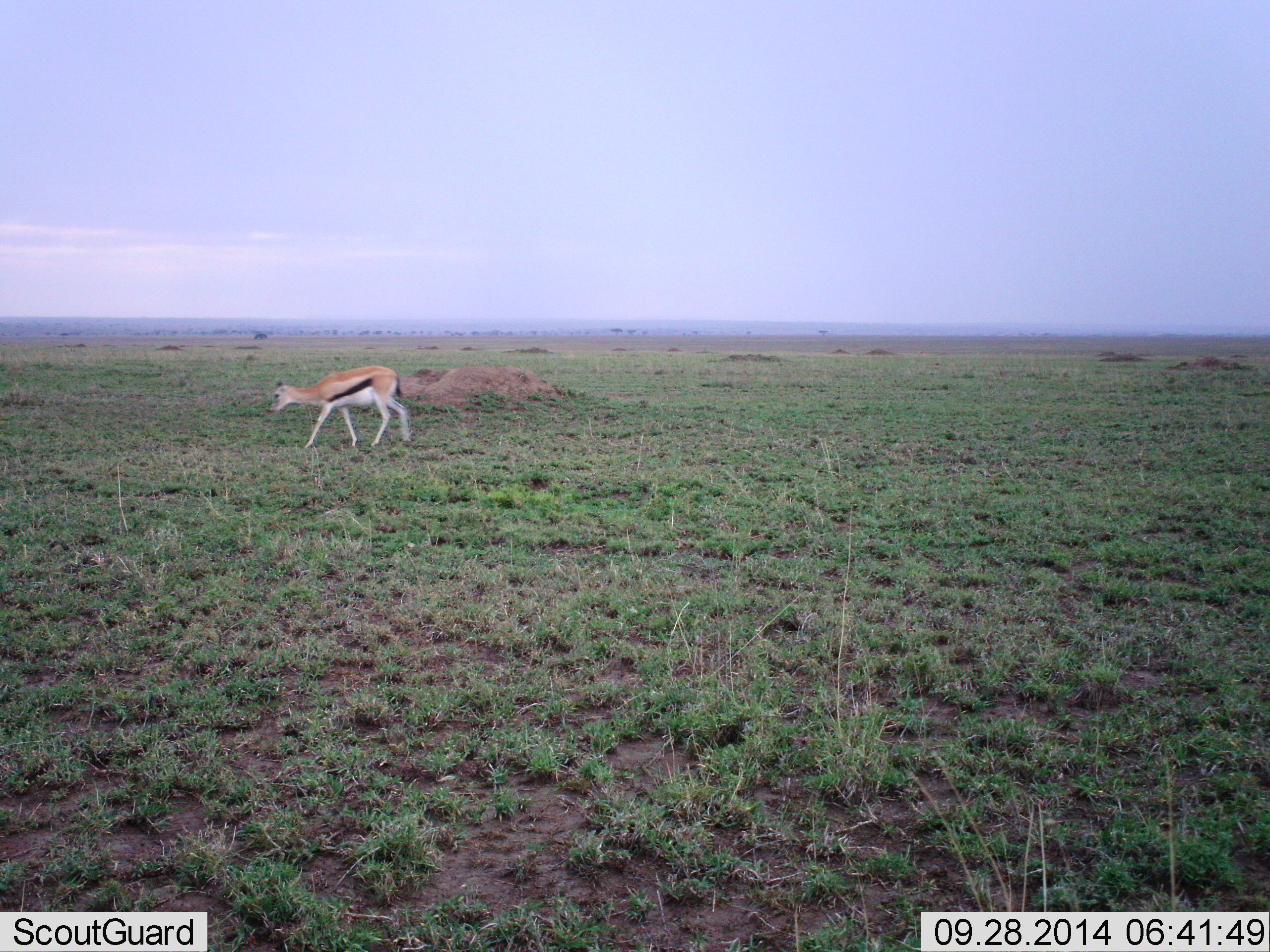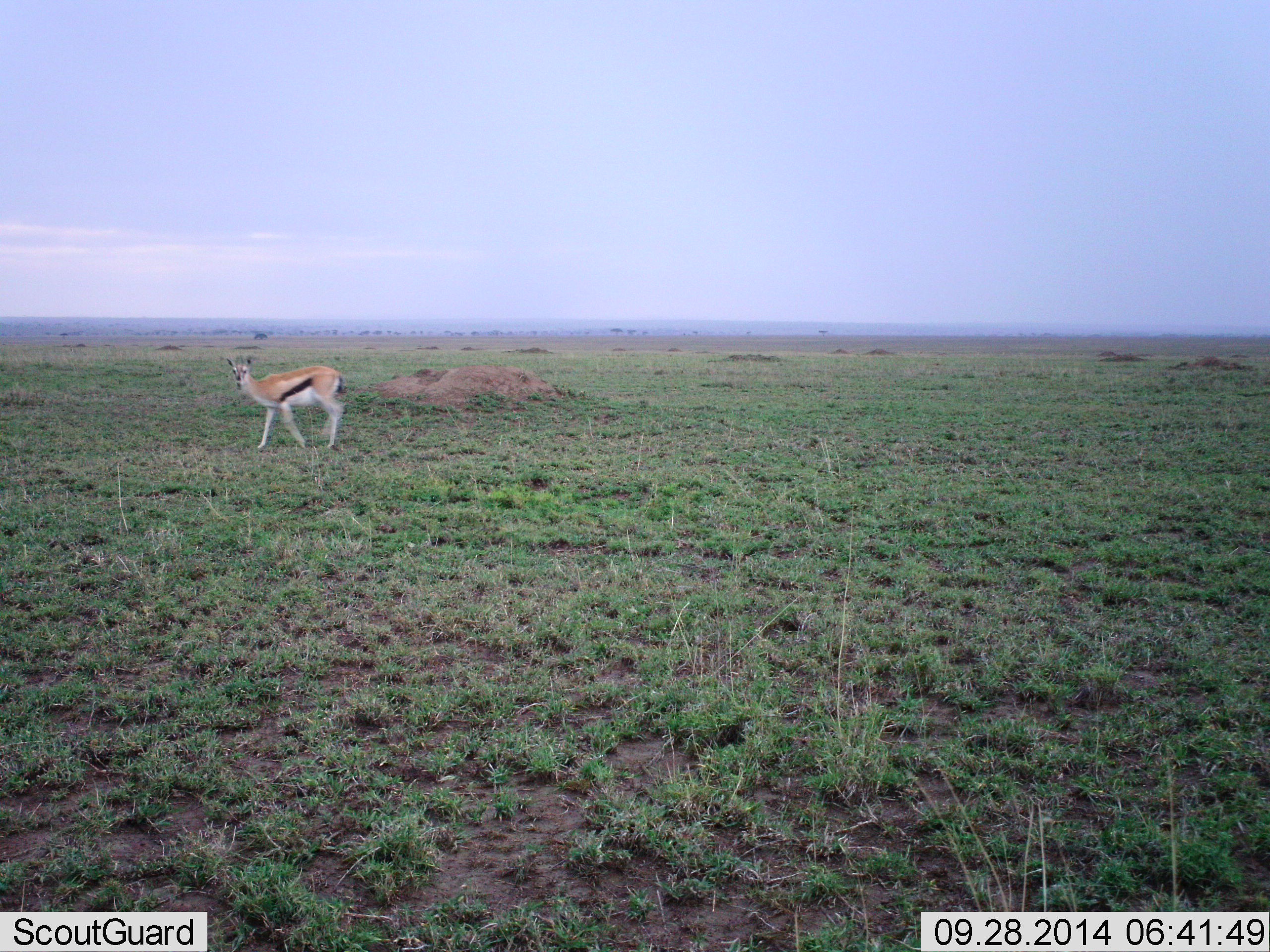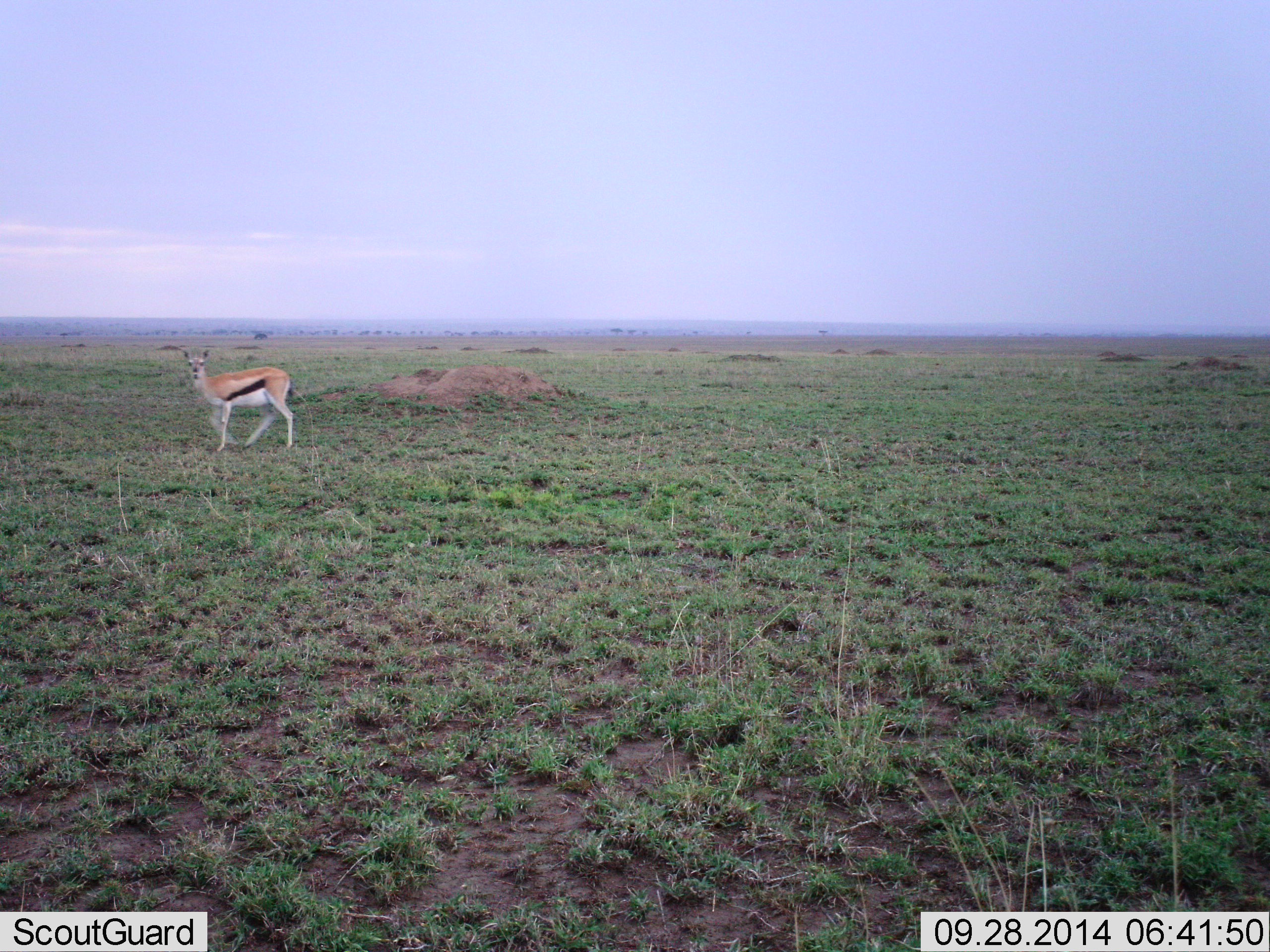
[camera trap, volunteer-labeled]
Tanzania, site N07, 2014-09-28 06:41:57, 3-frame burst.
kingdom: Animalia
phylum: Chordata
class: Mammalia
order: Artiodactyla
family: Bovidae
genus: Eudorcas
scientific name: Eudorcas thomsonii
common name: thomson's gazelle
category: gazellethomsons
Gazellethomsons (thomson's gazelle) (Eudorcas thomsonii), count 1. Behavior (volunteer vote fractions): standing 20%, resting 0%, moving 80%, interacting 0%. Young present (vote fraction): 0%. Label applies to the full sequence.